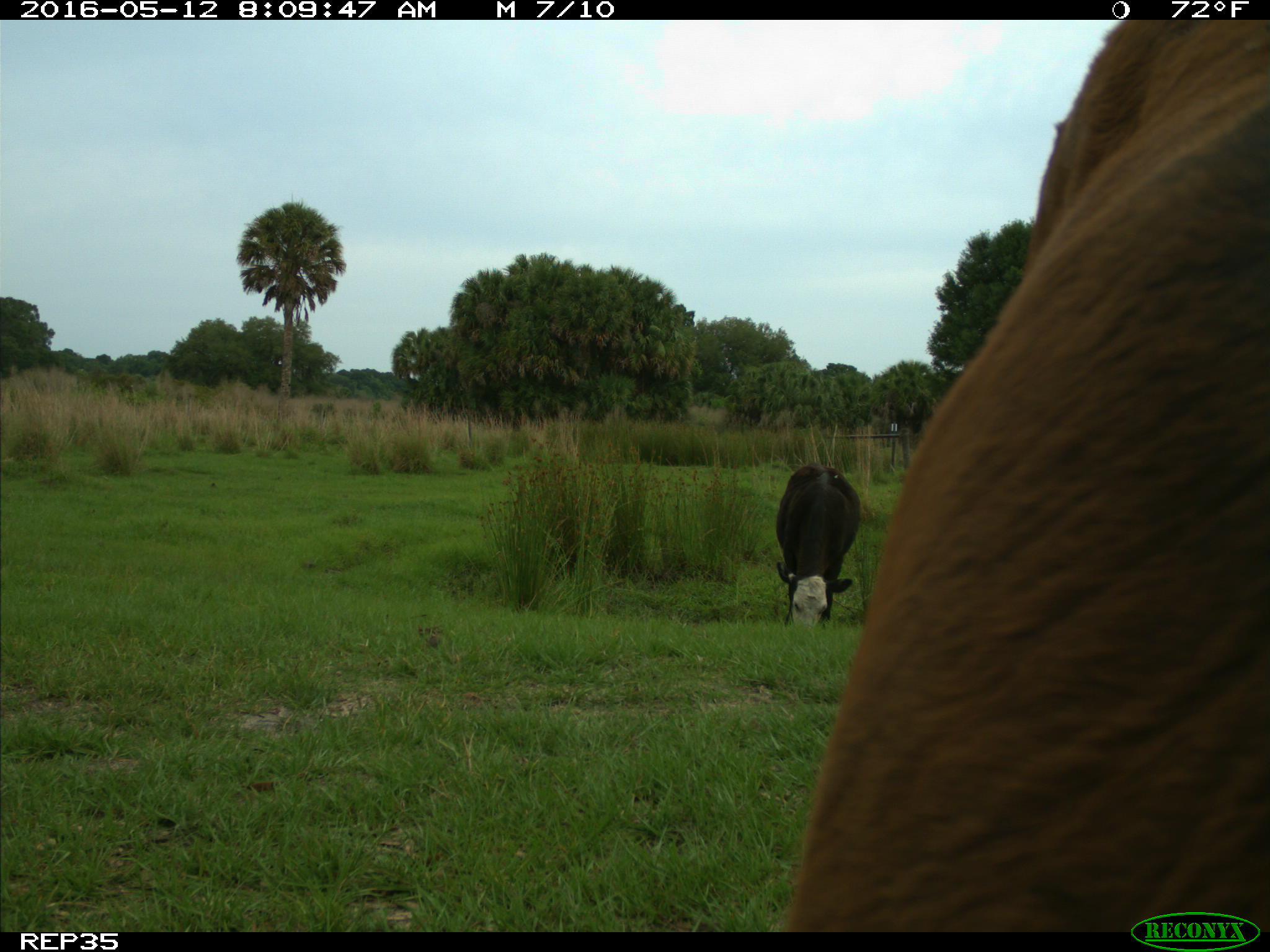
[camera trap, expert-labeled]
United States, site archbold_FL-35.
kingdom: Animalia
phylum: Chordata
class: Mammalia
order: Artiodactyla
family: Bovidae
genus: Bos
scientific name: Bos taurus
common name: domestic cow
Bos taurus (domestic cow).